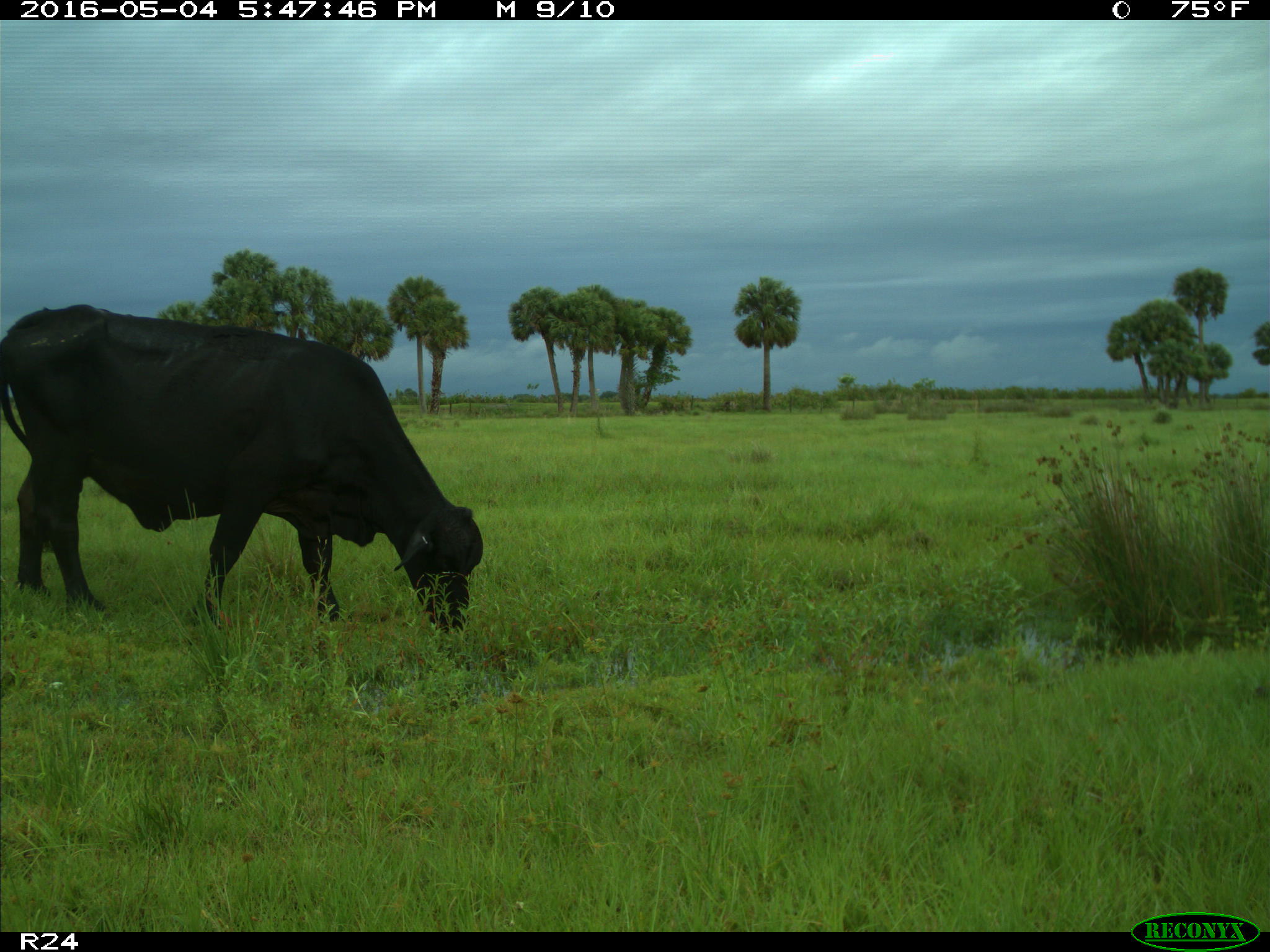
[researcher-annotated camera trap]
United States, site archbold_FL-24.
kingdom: Animalia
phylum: Chordata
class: Mammalia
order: Artiodactyla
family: Bovidae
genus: Bos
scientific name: Bos taurus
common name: domestic cow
Bos taurus (domestic cow).